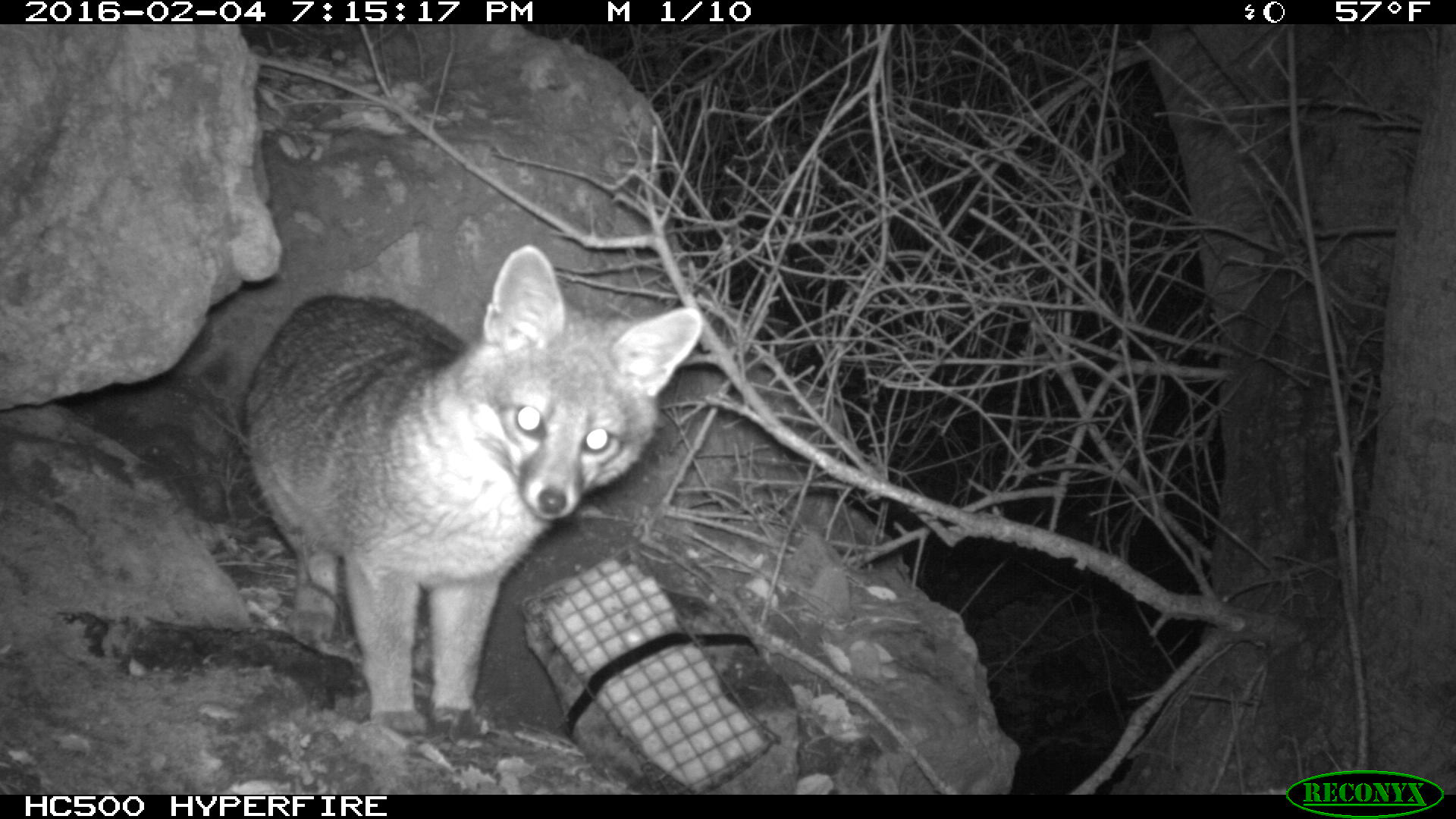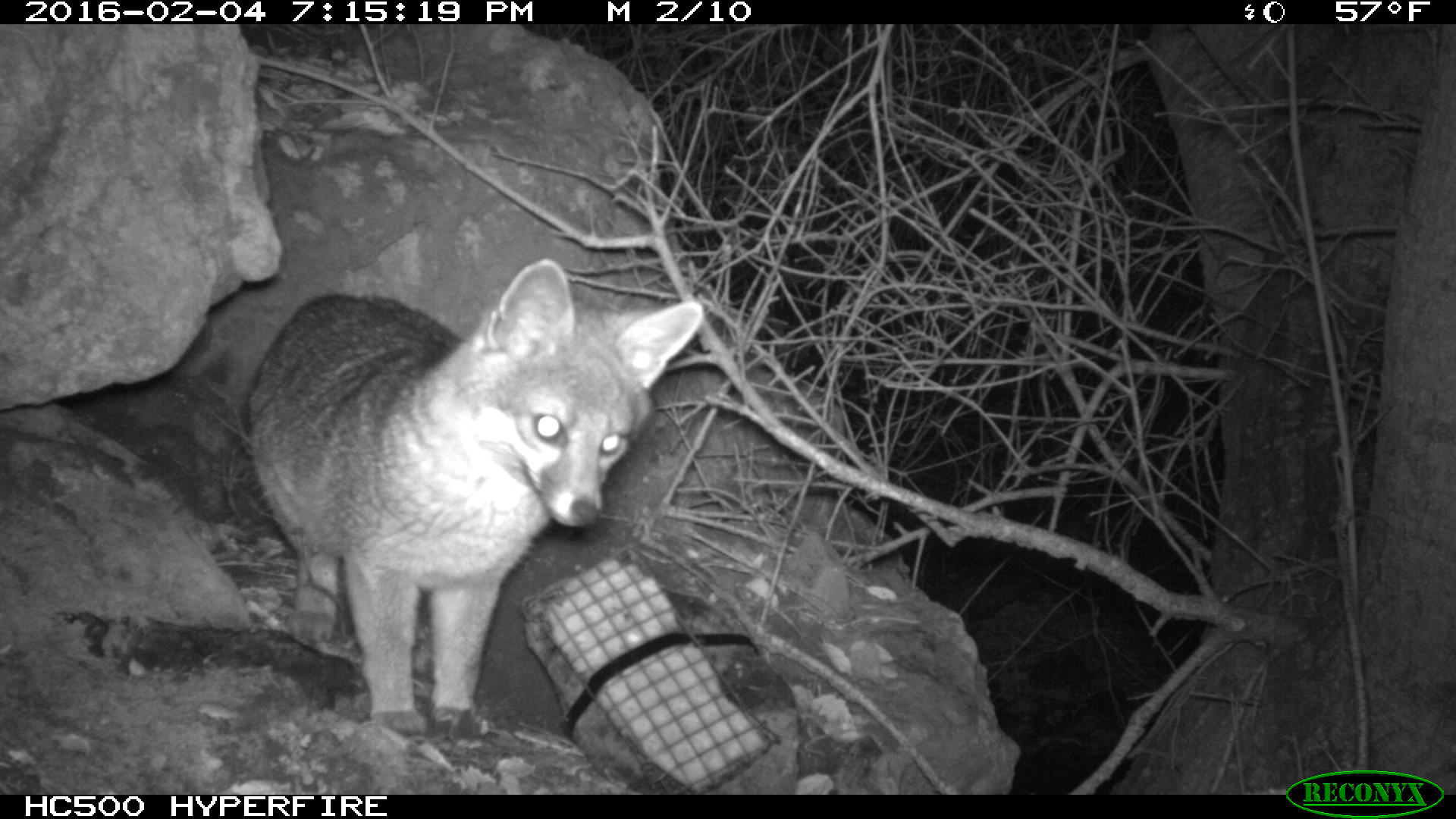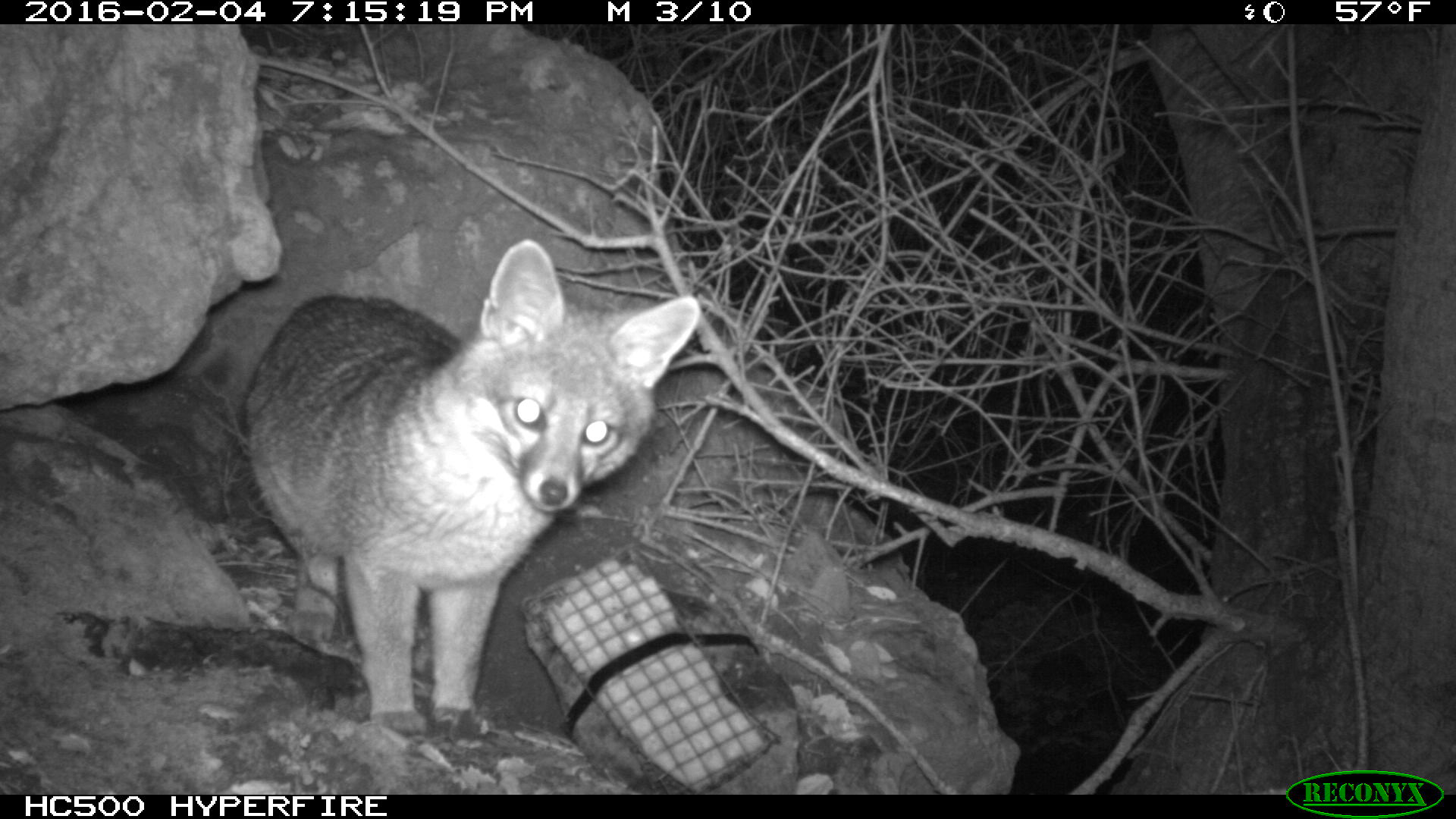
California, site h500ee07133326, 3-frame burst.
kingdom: Animalia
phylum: Chordata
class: Mammalia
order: Carnivora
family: Canidae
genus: Urocyon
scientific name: Urocyon littoralis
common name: island fox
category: fox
Fox (island fox) (Urocyon littoralis).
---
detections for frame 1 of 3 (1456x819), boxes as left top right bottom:
fox: 240 240 703 732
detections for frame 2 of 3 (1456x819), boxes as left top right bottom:
fox: 239 258 704 733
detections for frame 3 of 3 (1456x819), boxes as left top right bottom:
fox: 240 237 701 742